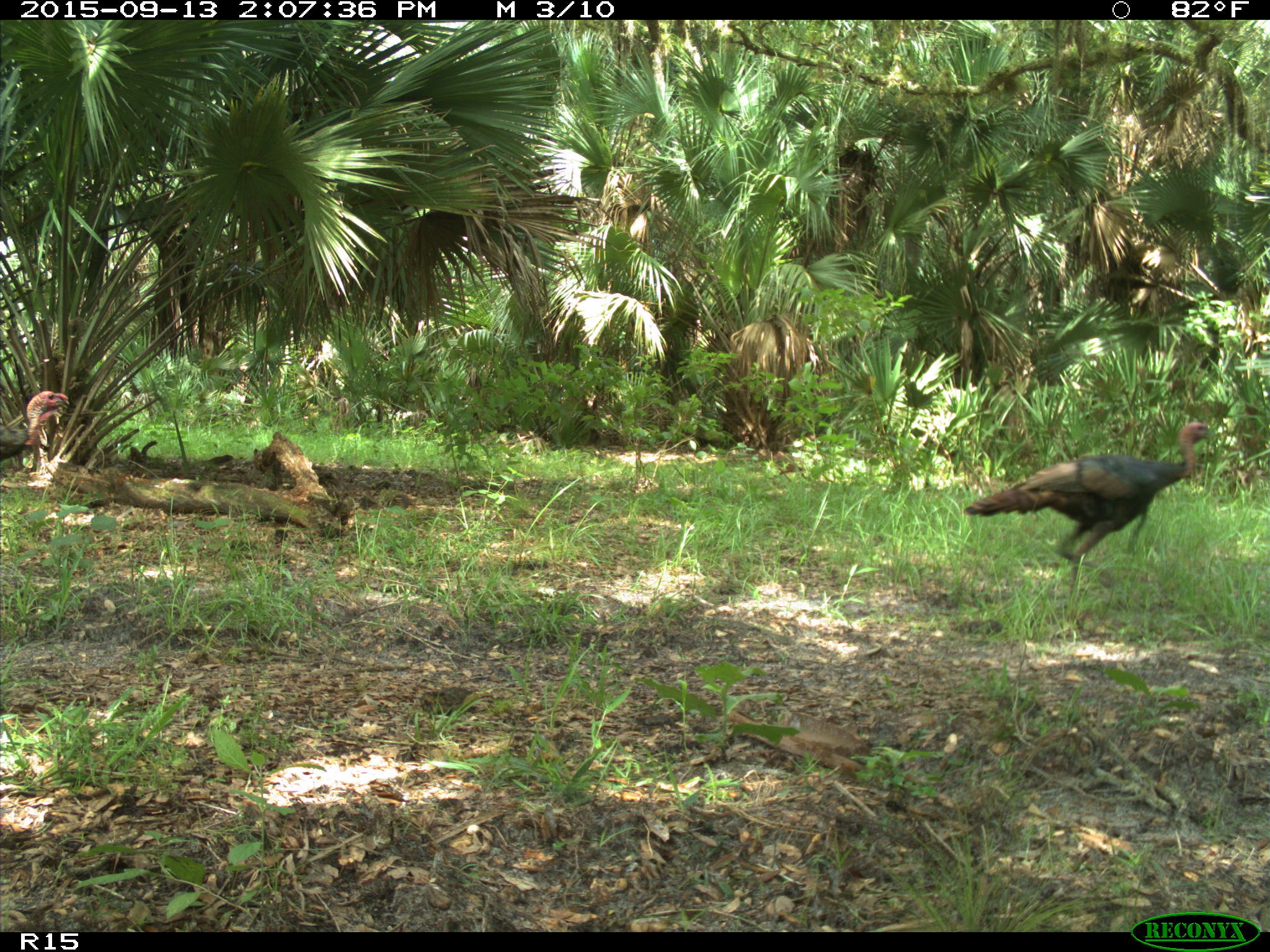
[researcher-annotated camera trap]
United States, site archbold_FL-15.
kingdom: Animalia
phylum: Chordata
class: Aves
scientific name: Aves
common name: birds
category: unidentified bird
Unidentified bird (birds) (Aves).